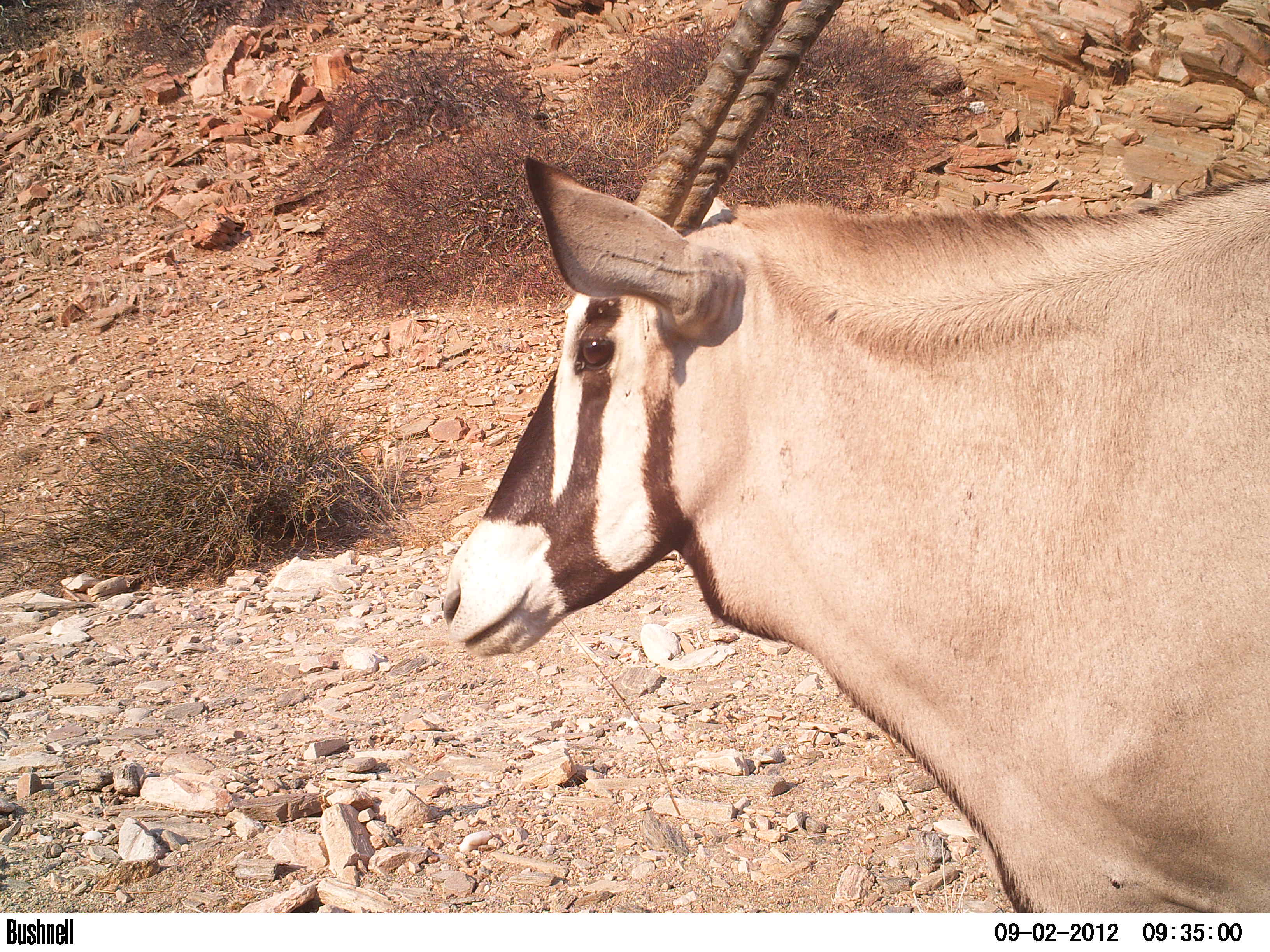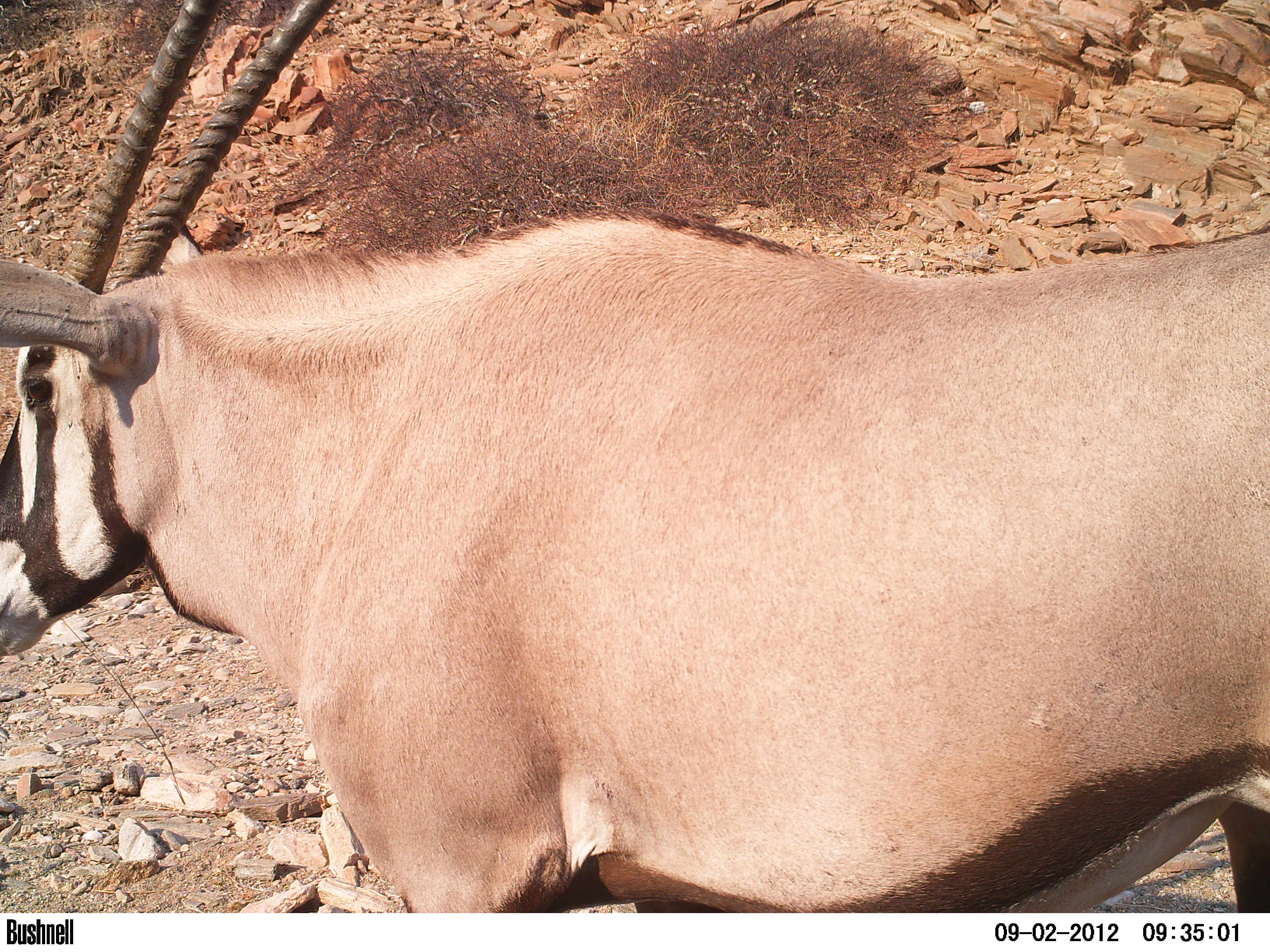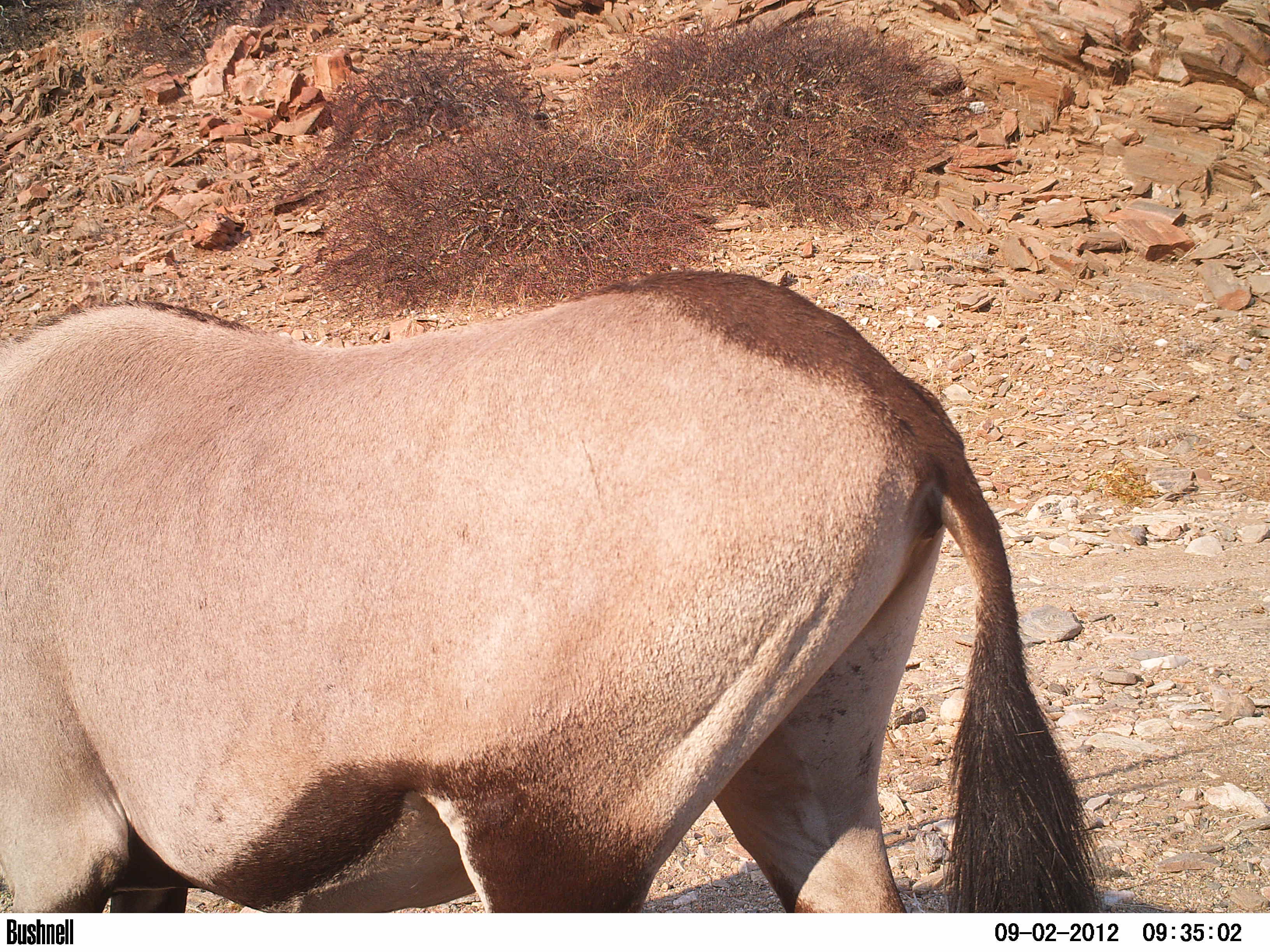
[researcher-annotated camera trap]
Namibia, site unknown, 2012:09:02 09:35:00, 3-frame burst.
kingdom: Animalia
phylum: Chordata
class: Mammalia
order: Artiodactyla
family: Bovidae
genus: Oryx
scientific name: Oryx gazella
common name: gemsbok